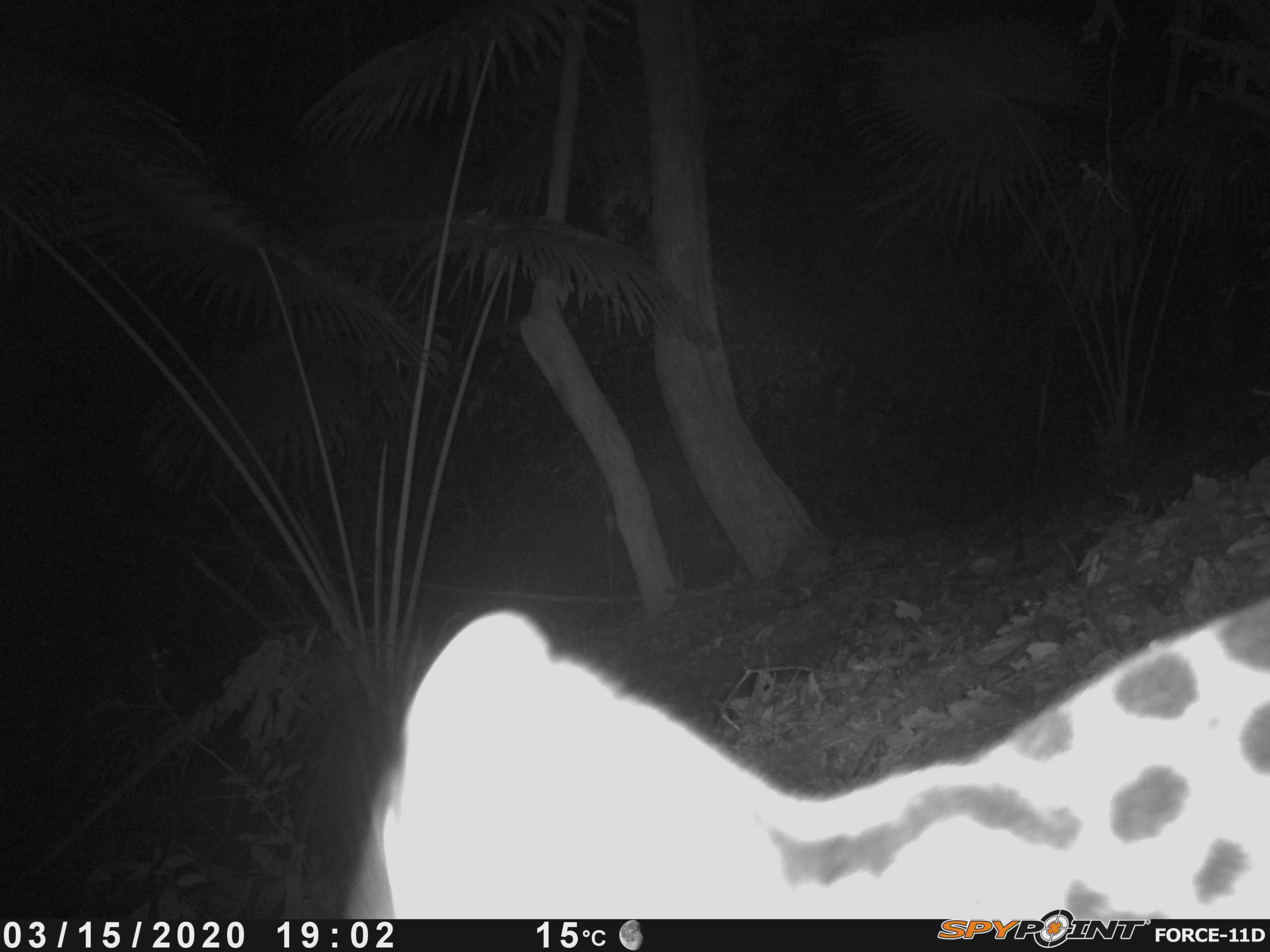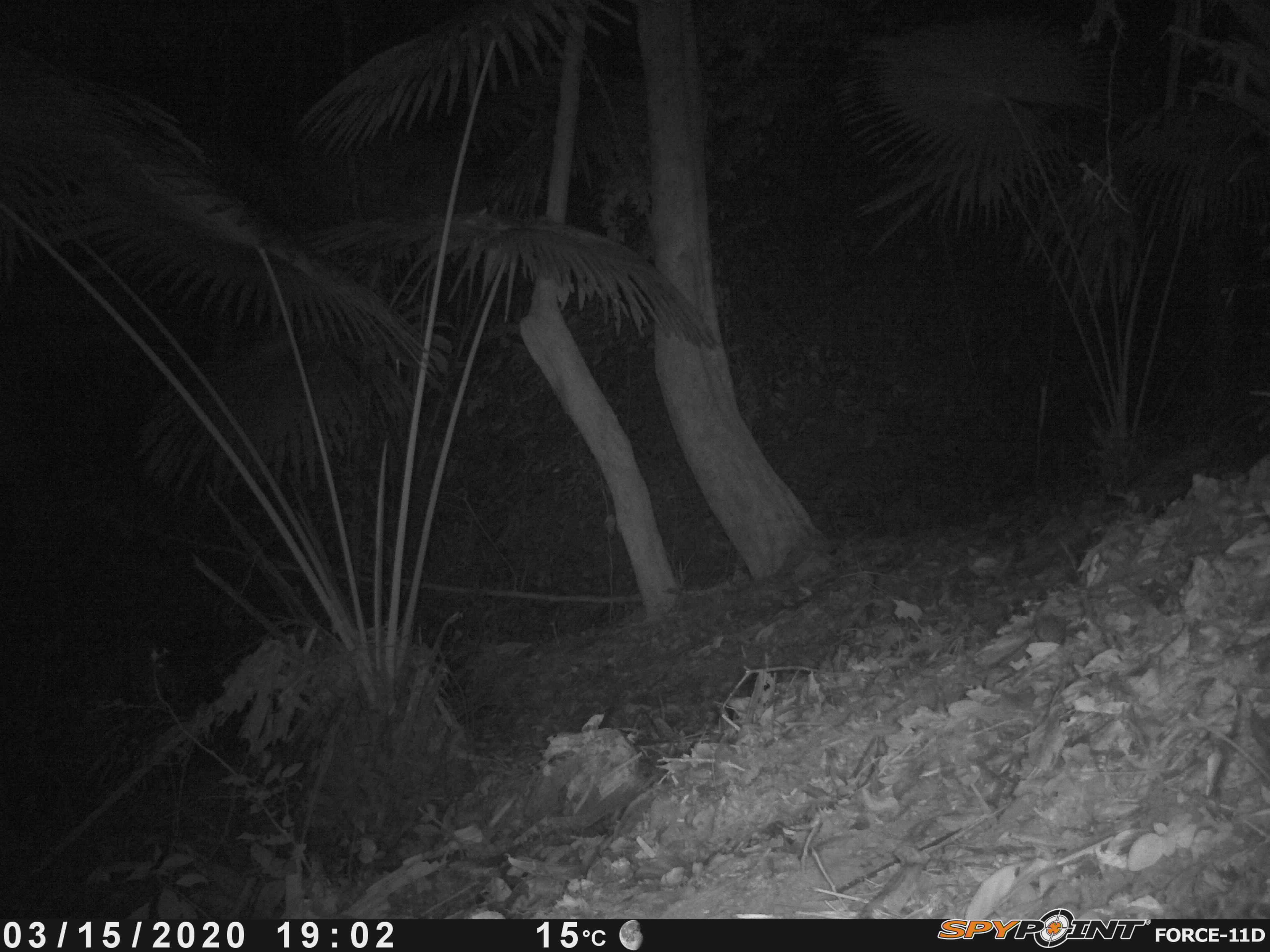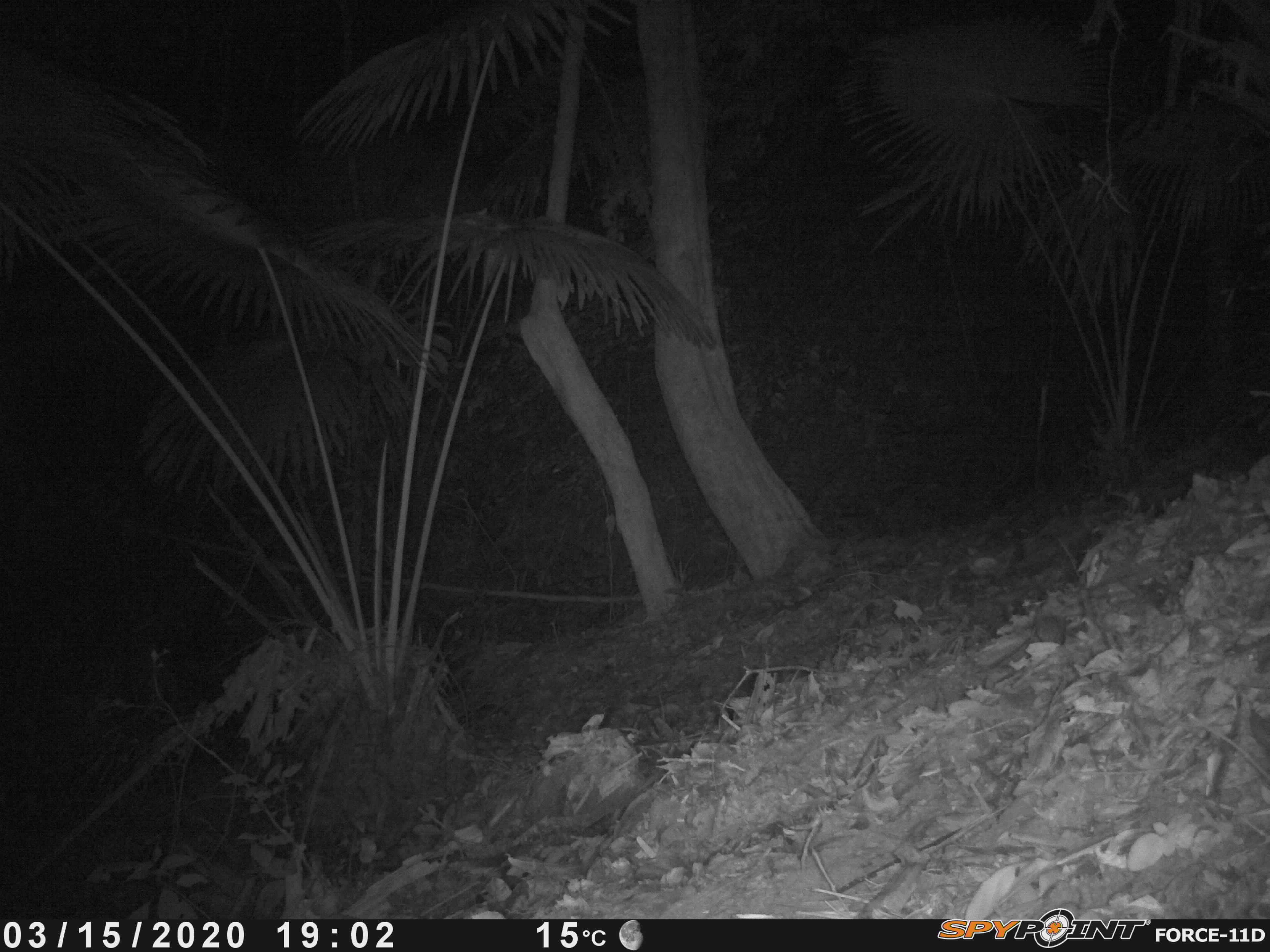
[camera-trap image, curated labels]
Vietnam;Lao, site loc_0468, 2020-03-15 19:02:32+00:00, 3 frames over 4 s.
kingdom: Animalia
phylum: Chordata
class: Mammalia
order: Carnivora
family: Prionodontidae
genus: Prionodon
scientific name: Prionodon pardicolor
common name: spotted linsang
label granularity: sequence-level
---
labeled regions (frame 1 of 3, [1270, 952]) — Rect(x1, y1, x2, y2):
spotted linsang: Rect(343, 597, 1270, 916)